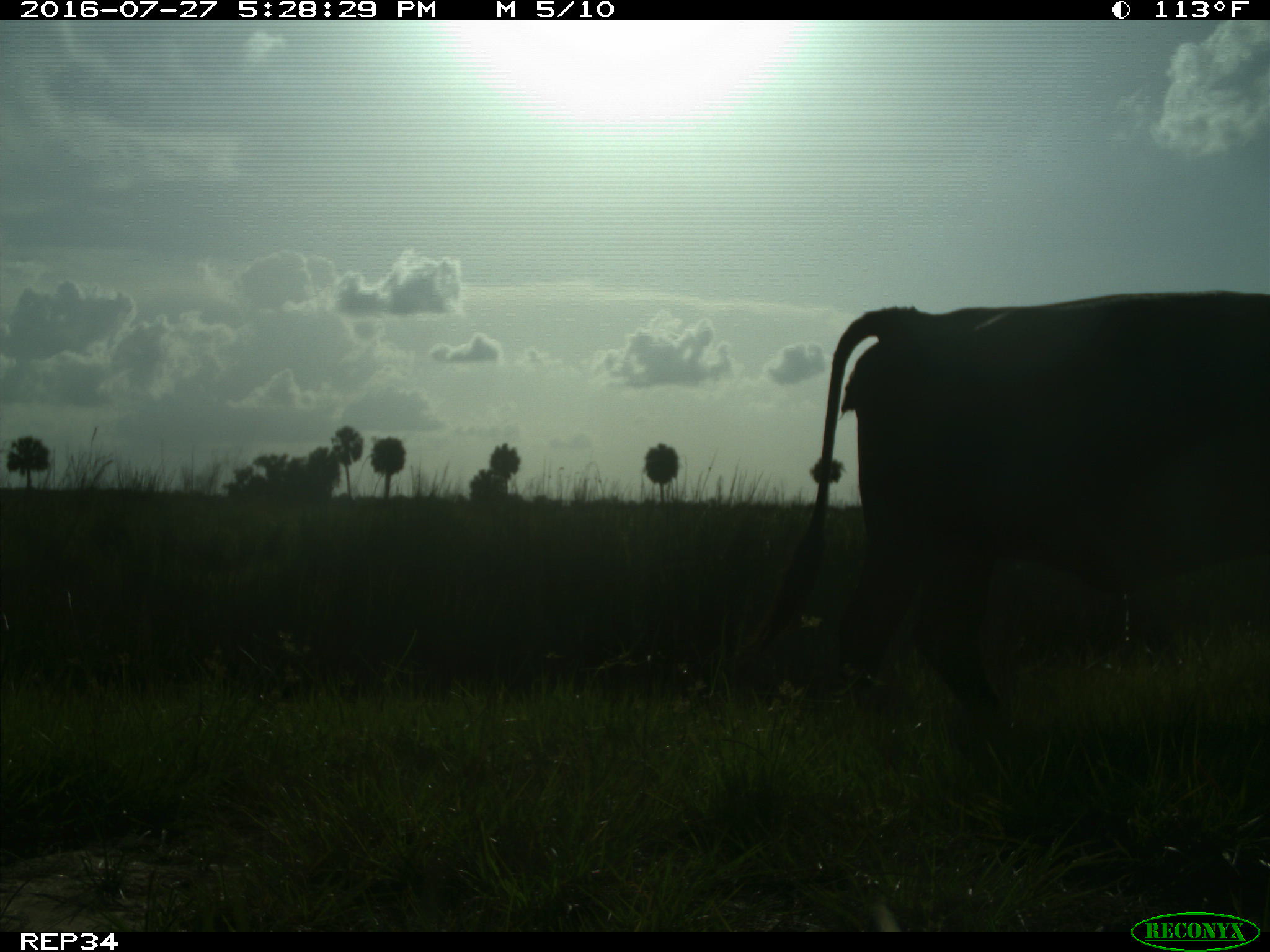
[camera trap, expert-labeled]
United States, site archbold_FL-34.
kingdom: Animalia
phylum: Chordata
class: Mammalia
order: Artiodactyla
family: Bovidae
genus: Bos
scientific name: Bos taurus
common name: domestic cow